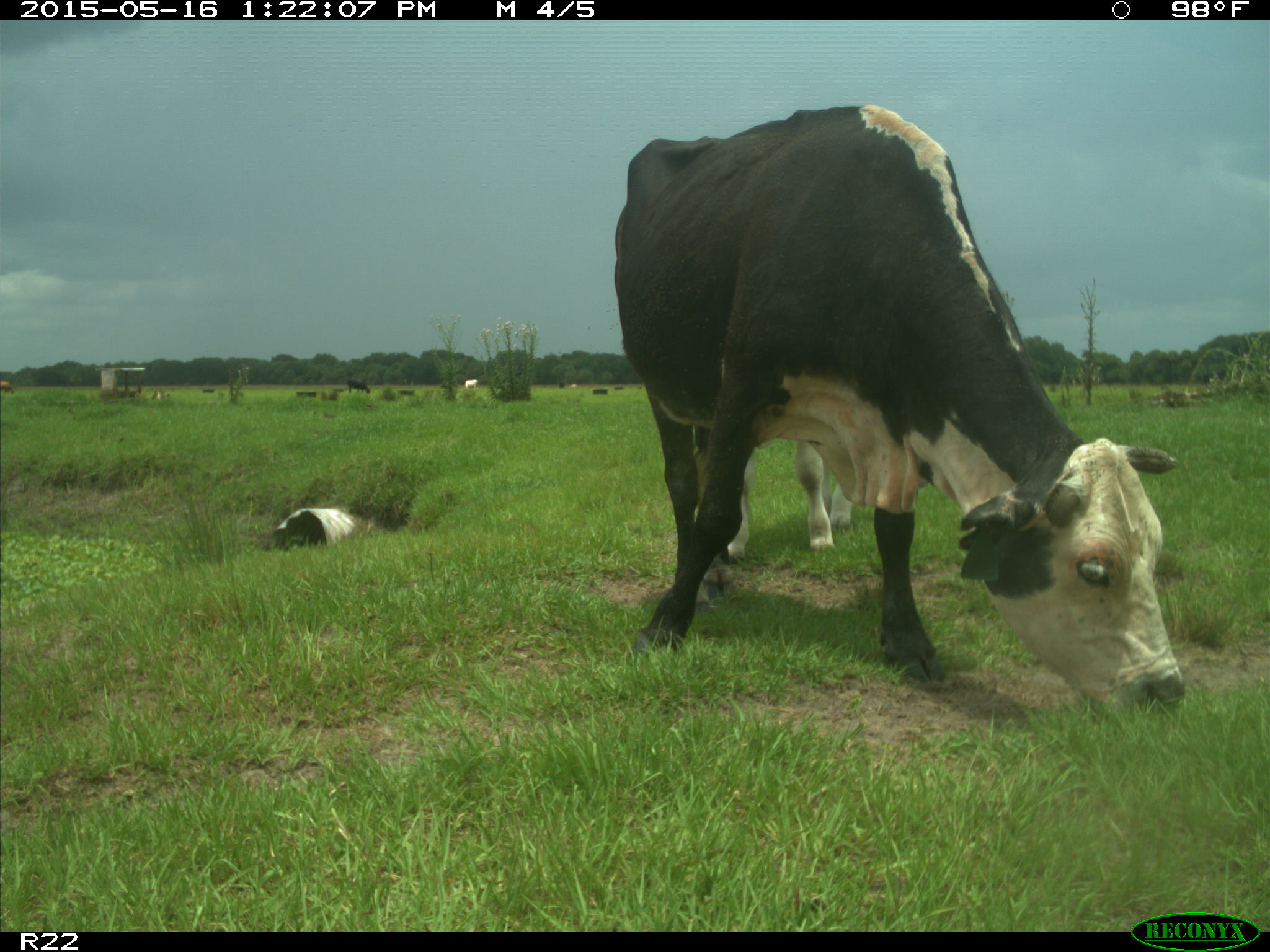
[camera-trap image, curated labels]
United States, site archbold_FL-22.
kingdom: Animalia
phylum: Chordata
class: Mammalia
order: Artiodactyla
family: Bovidae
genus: Bos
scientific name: Bos taurus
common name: domestic cow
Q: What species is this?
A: Bos taurus (domestic cow).